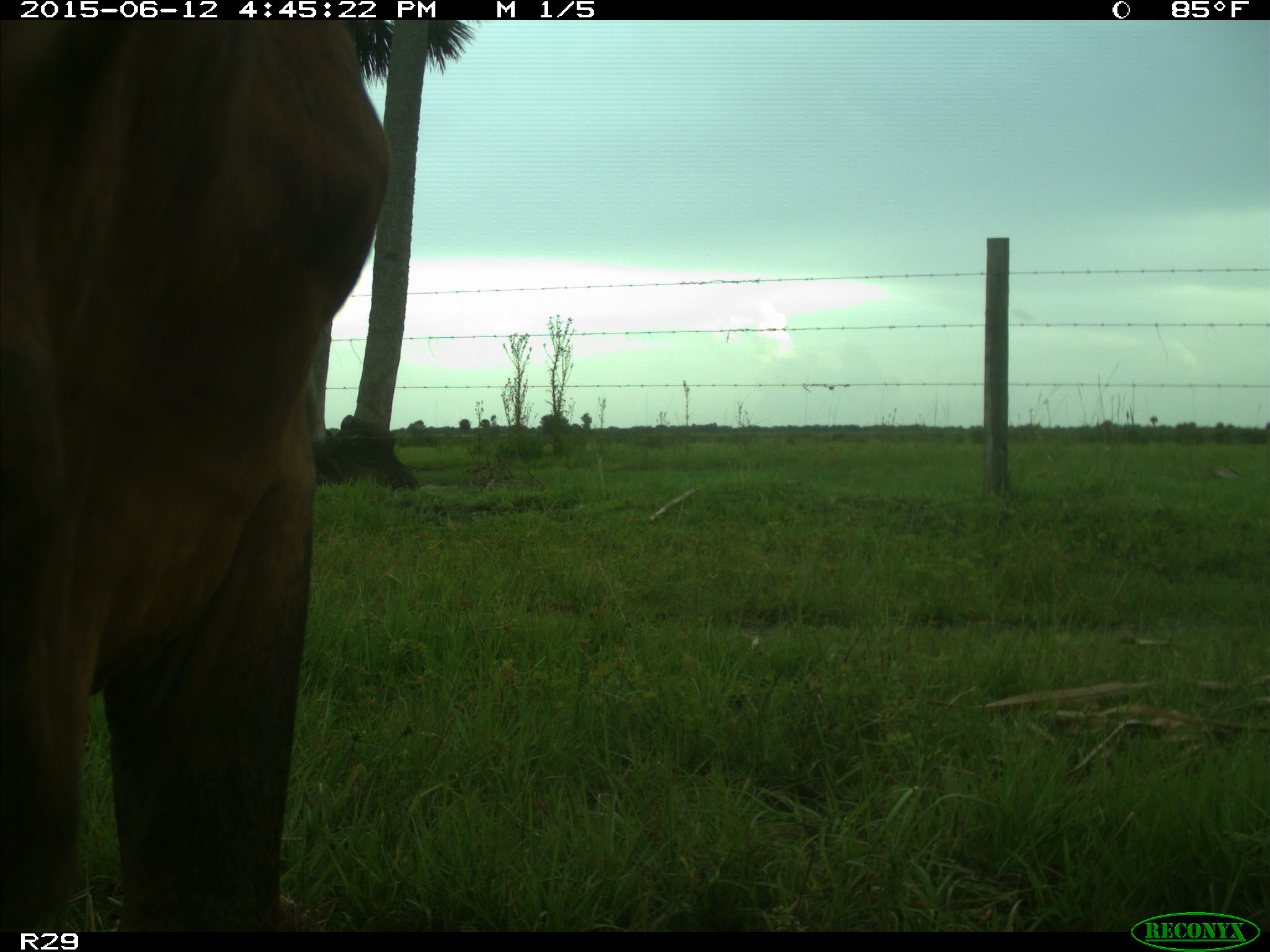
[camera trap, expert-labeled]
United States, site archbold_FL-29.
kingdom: Animalia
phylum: Chordata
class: Mammalia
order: Artiodactyla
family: Bovidae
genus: Bos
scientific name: Bos taurus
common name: domestic cow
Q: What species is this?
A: Bos taurus (domestic cow).